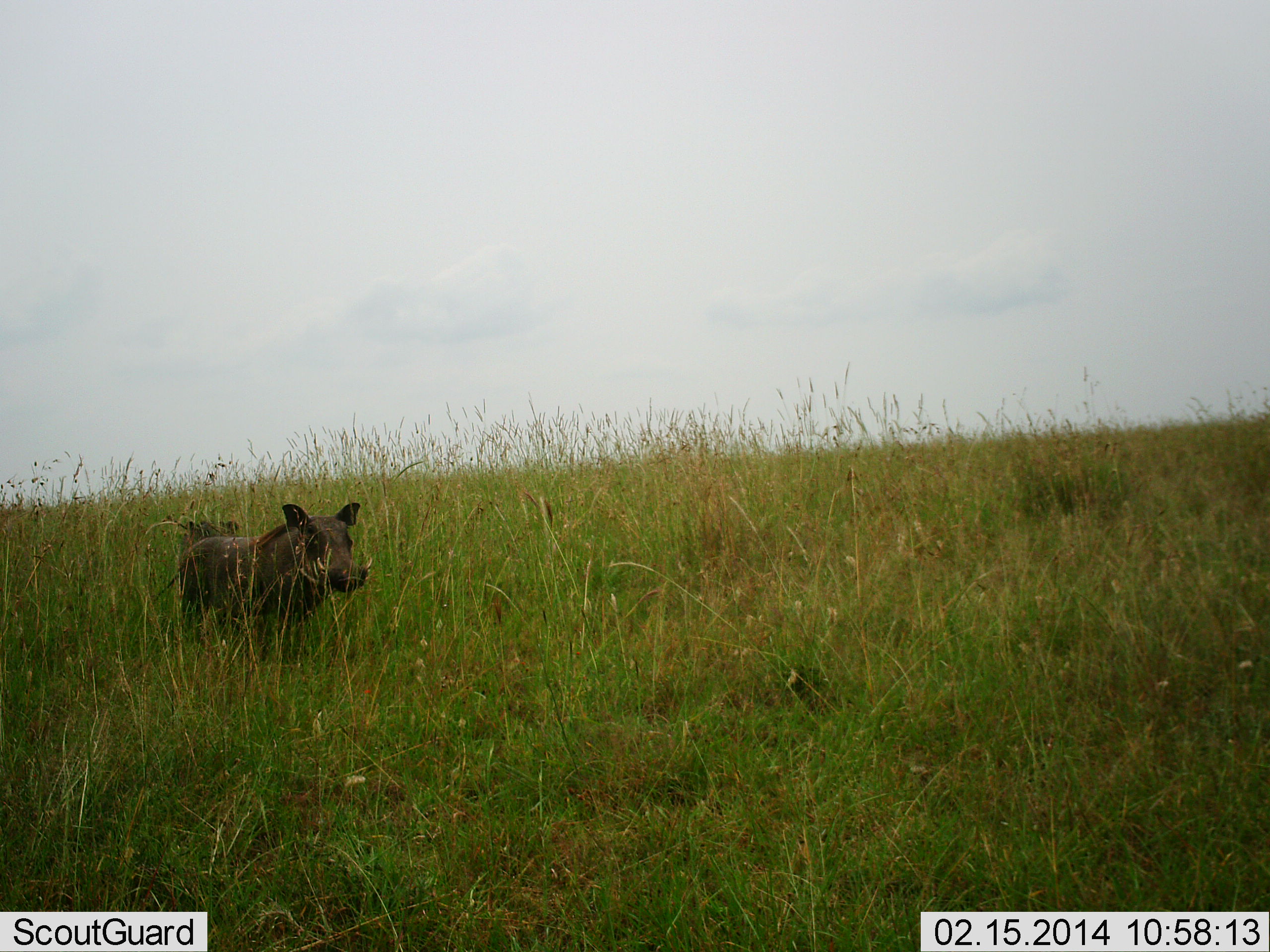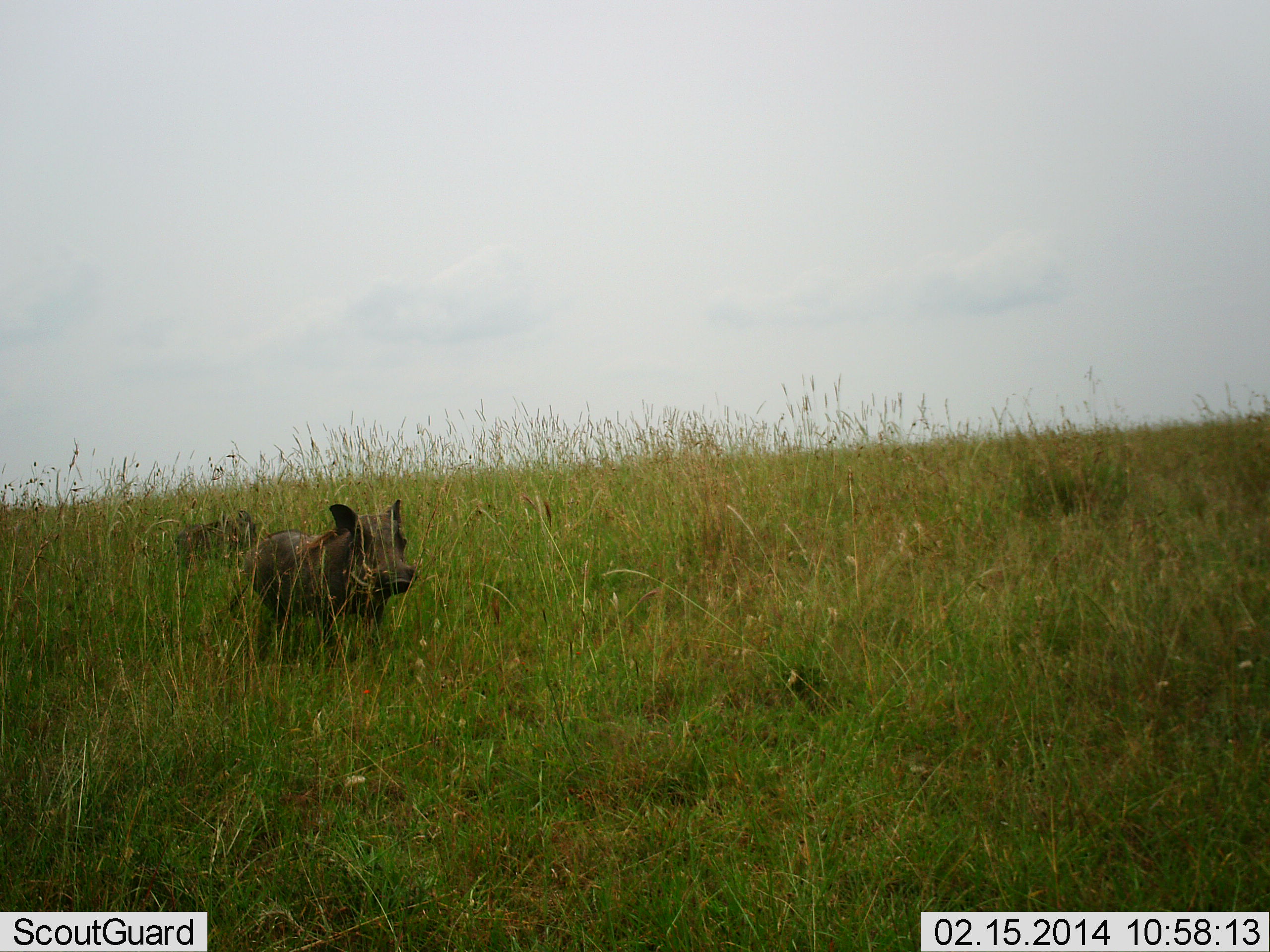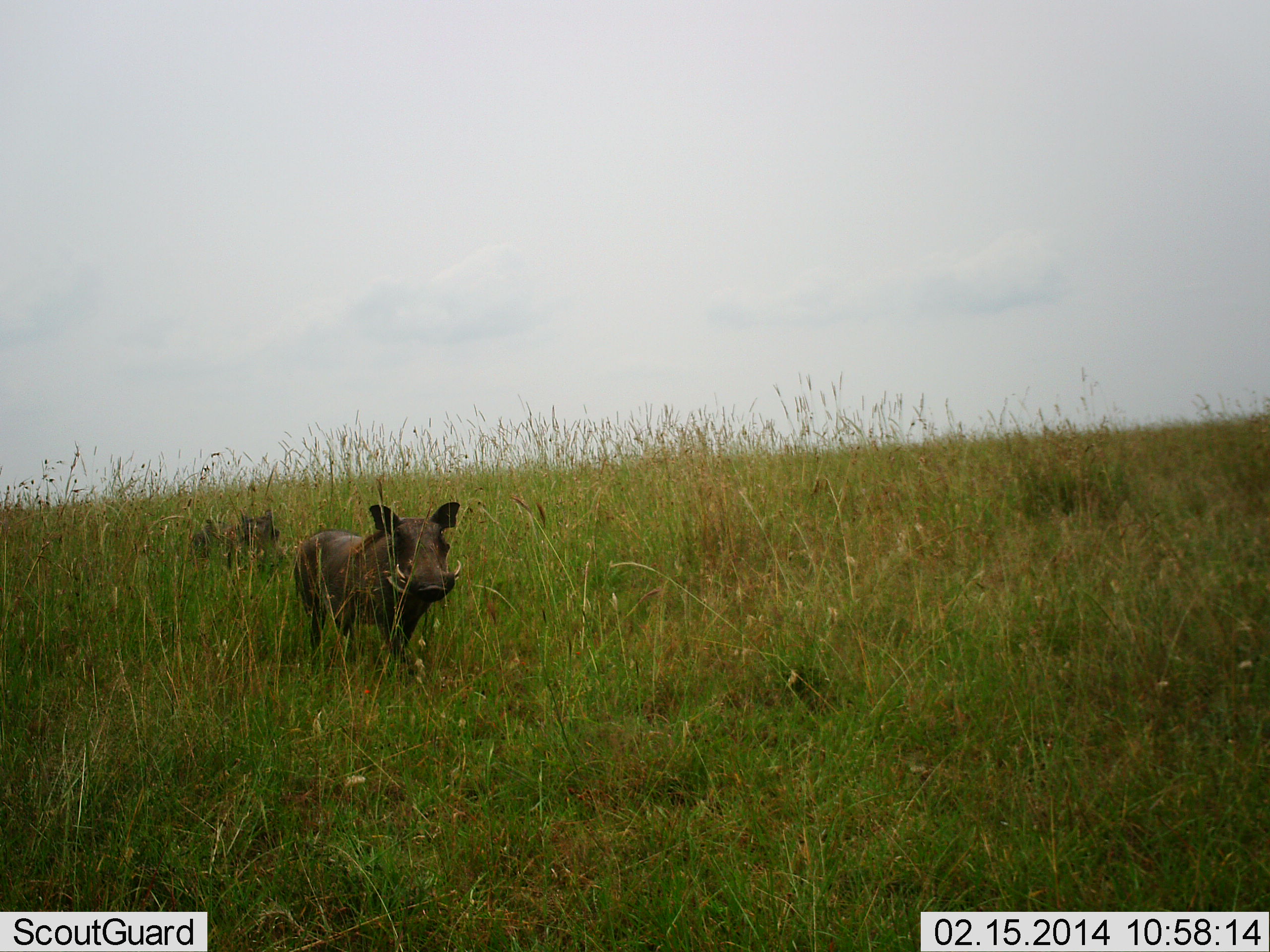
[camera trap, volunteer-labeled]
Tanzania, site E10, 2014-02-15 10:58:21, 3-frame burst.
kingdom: Animalia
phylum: Chordata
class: Mammalia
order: Artiodactyla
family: Suidae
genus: Phacochoerus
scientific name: Phacochoerus africanus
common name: warthog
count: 2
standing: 0%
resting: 0%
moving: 100%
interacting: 0%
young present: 10%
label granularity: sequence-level